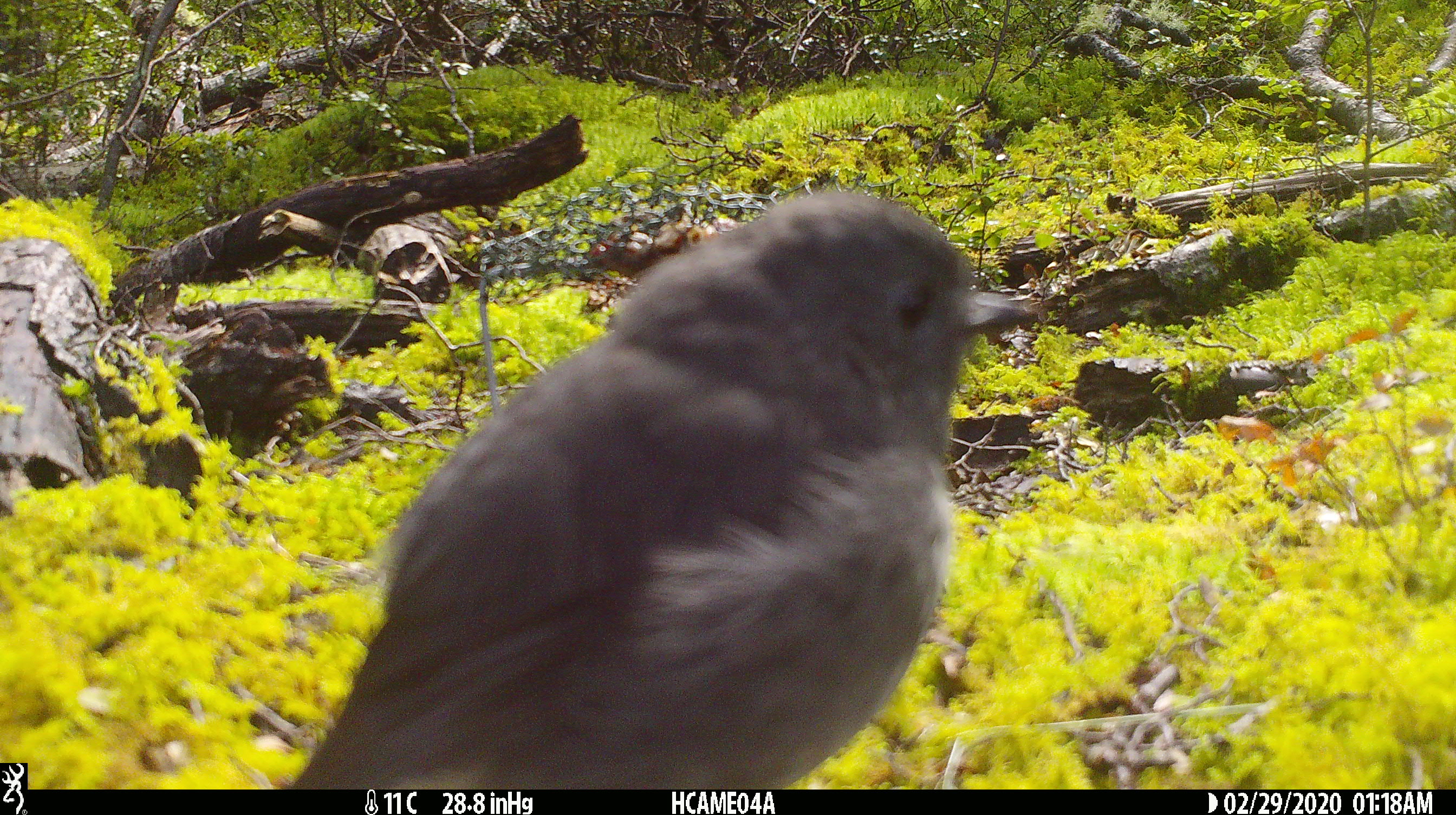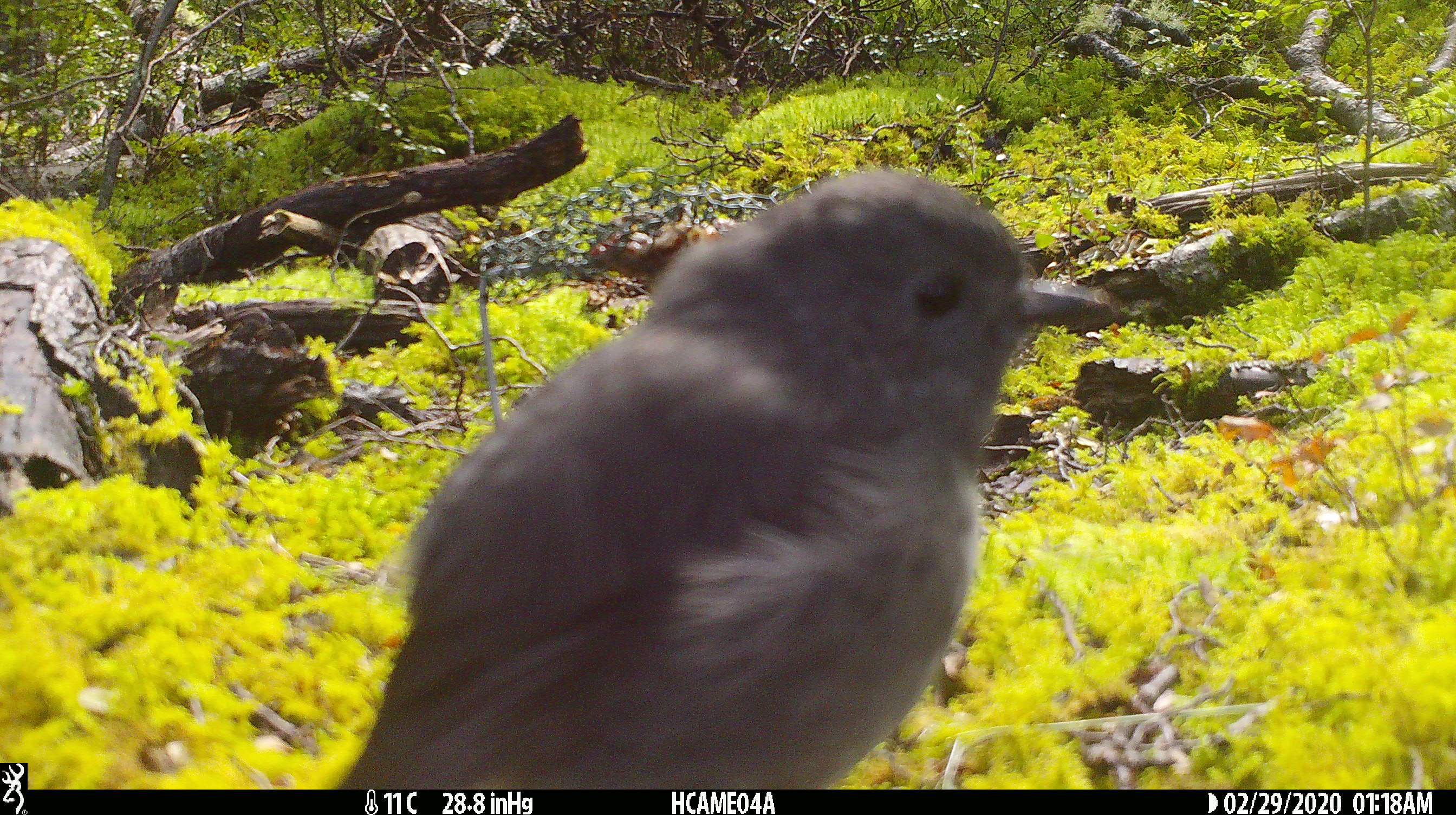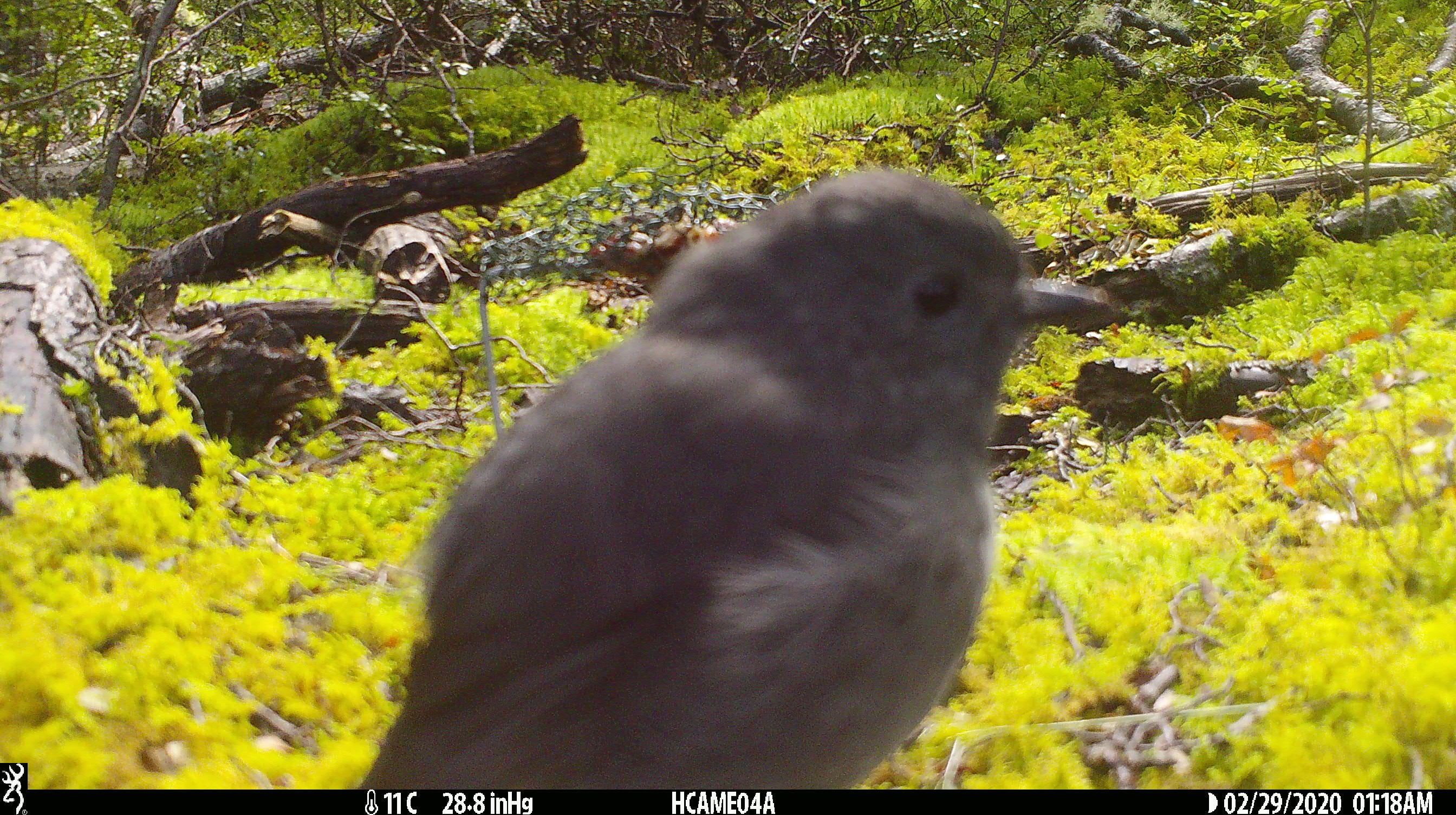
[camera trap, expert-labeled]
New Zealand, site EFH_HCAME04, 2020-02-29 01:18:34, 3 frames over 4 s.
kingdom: Animalia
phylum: Chordata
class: Aves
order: Passeriformes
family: Petroicidae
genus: Petroica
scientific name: Petroica australis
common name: new zealand robin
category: robin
Robin (new zealand robin) (Petroica australis).